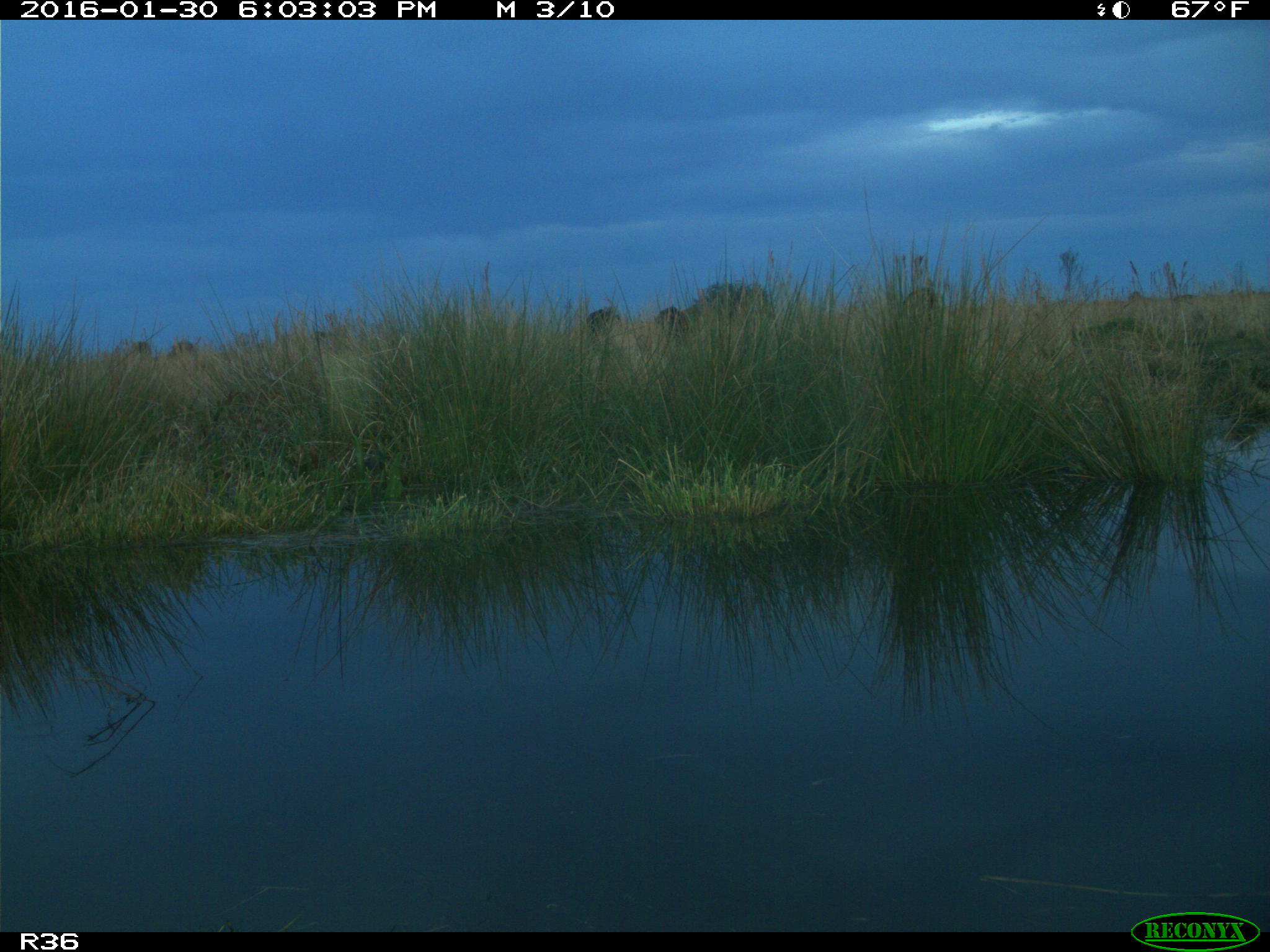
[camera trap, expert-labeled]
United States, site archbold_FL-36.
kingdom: Animalia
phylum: Chordata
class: Mammalia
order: Artiodactyla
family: Bovidae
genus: Bos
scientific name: Bos taurus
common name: domestic cow